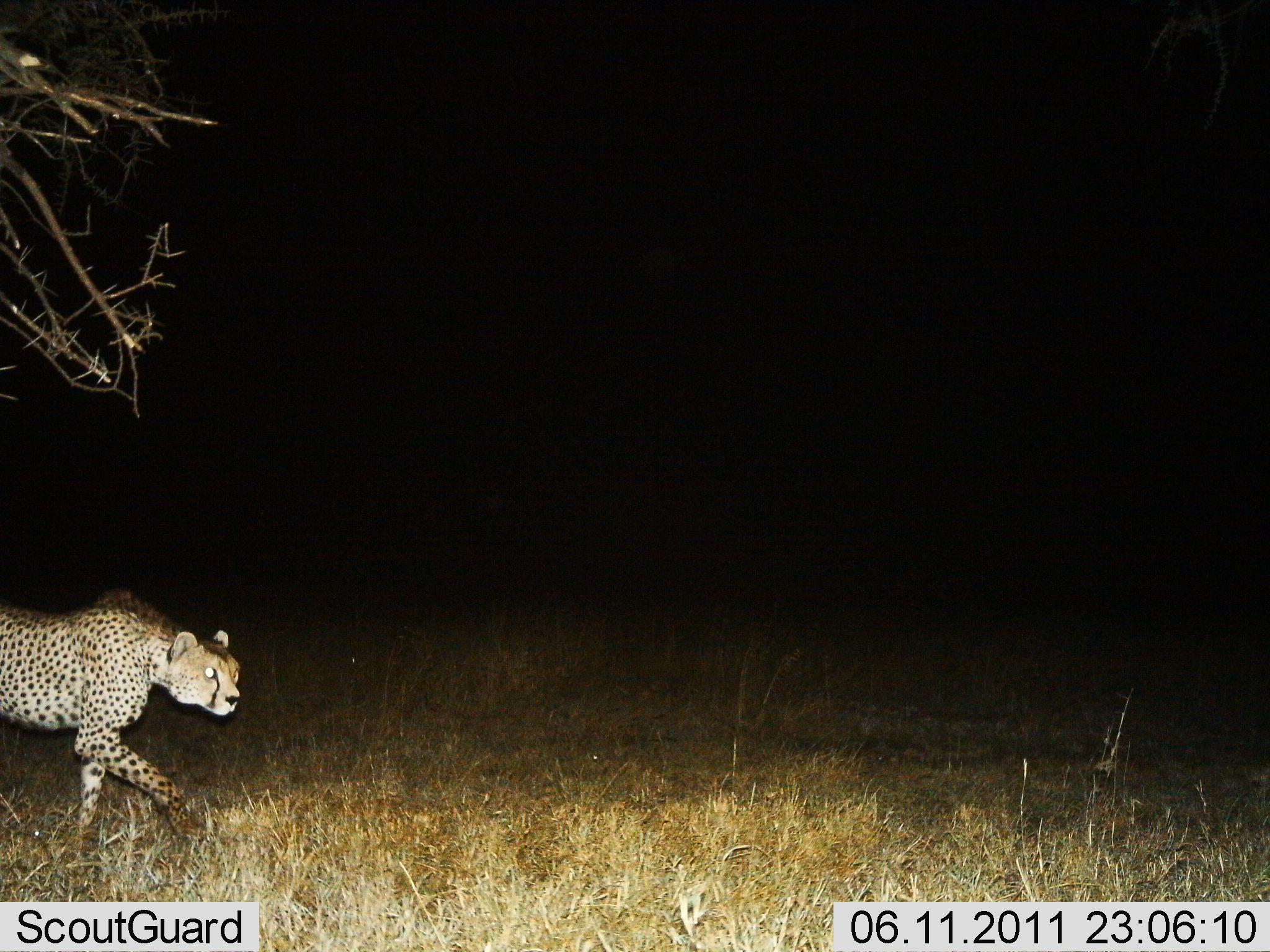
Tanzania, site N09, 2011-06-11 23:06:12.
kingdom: Animalia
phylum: Chordata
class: Mammalia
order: Carnivora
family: Felidae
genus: Acinonyx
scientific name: Acinonyx jubatus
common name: cheetah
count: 1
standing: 0%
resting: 0%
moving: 100%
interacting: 0%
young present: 0%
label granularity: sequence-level